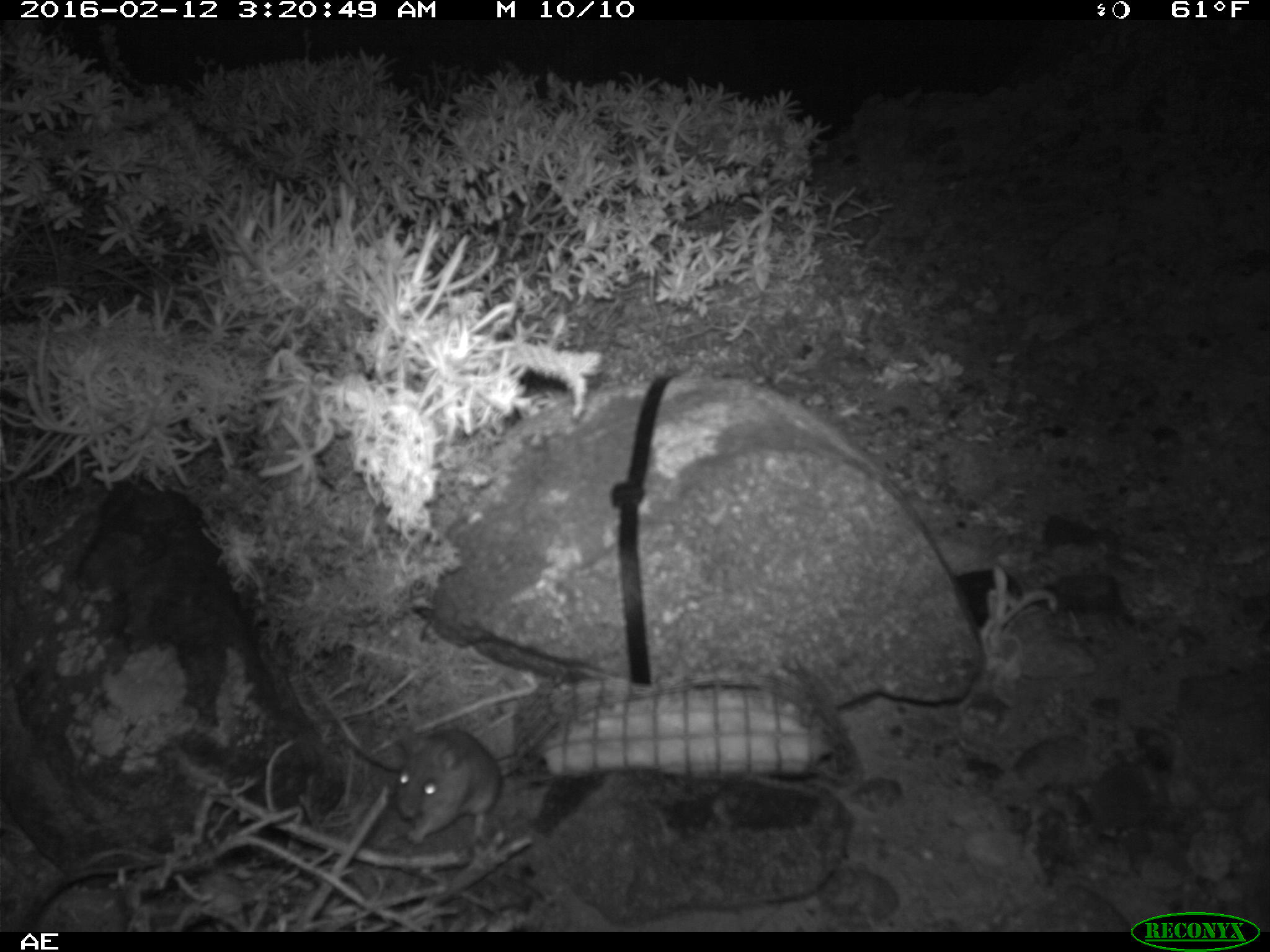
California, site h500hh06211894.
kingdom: Animalia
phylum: Chordata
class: Mammalia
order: Rodentia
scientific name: Rodentia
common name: rodent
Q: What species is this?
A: Rodent (Rodentia).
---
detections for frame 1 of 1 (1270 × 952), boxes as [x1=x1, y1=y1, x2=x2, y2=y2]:
rodent: [x1=389, y1=727, x2=507, y2=850]